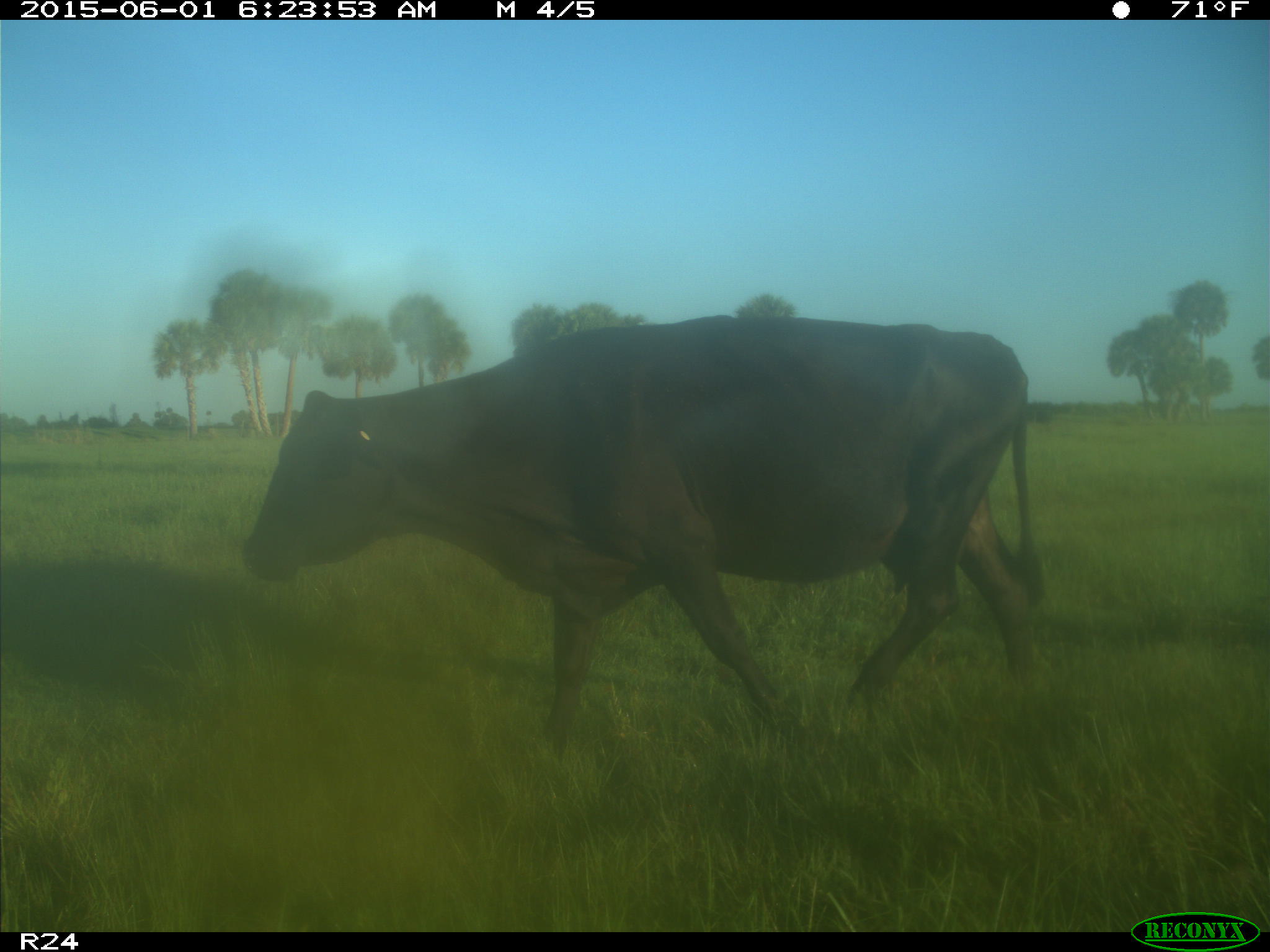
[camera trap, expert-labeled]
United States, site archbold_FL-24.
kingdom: Animalia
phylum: Chordata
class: Mammalia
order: Artiodactyla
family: Bovidae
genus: Bos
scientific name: Bos taurus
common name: domestic cow